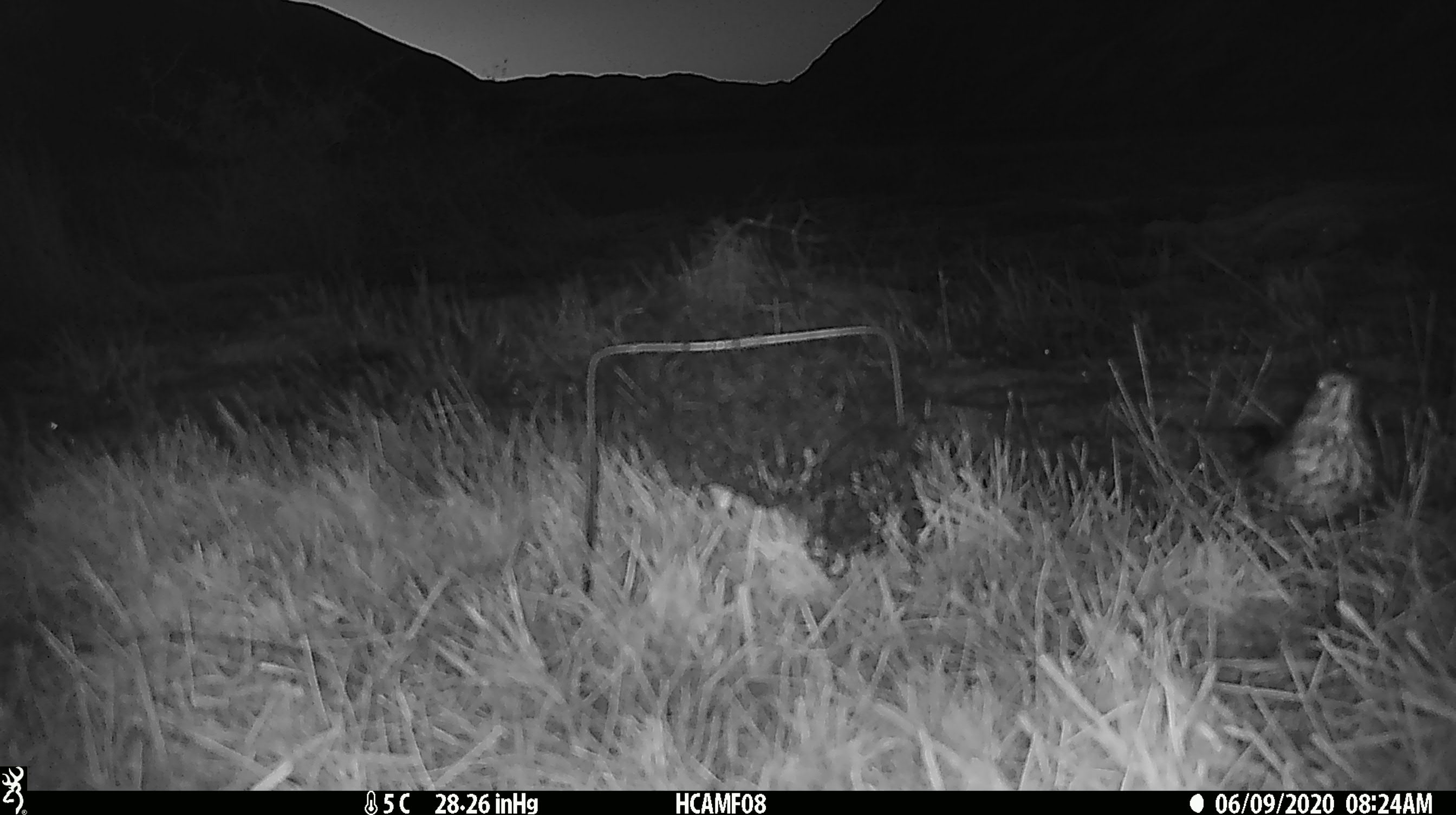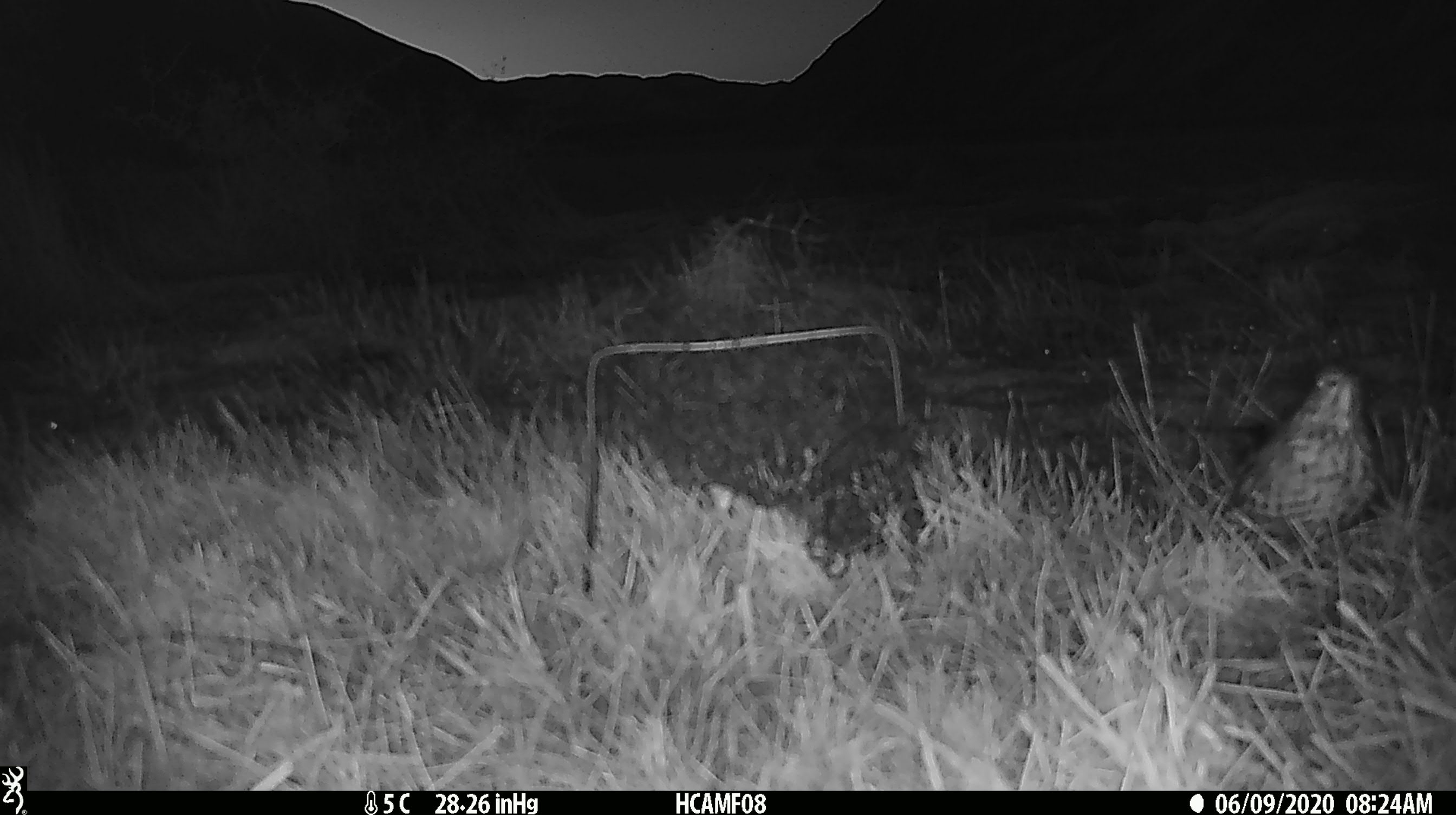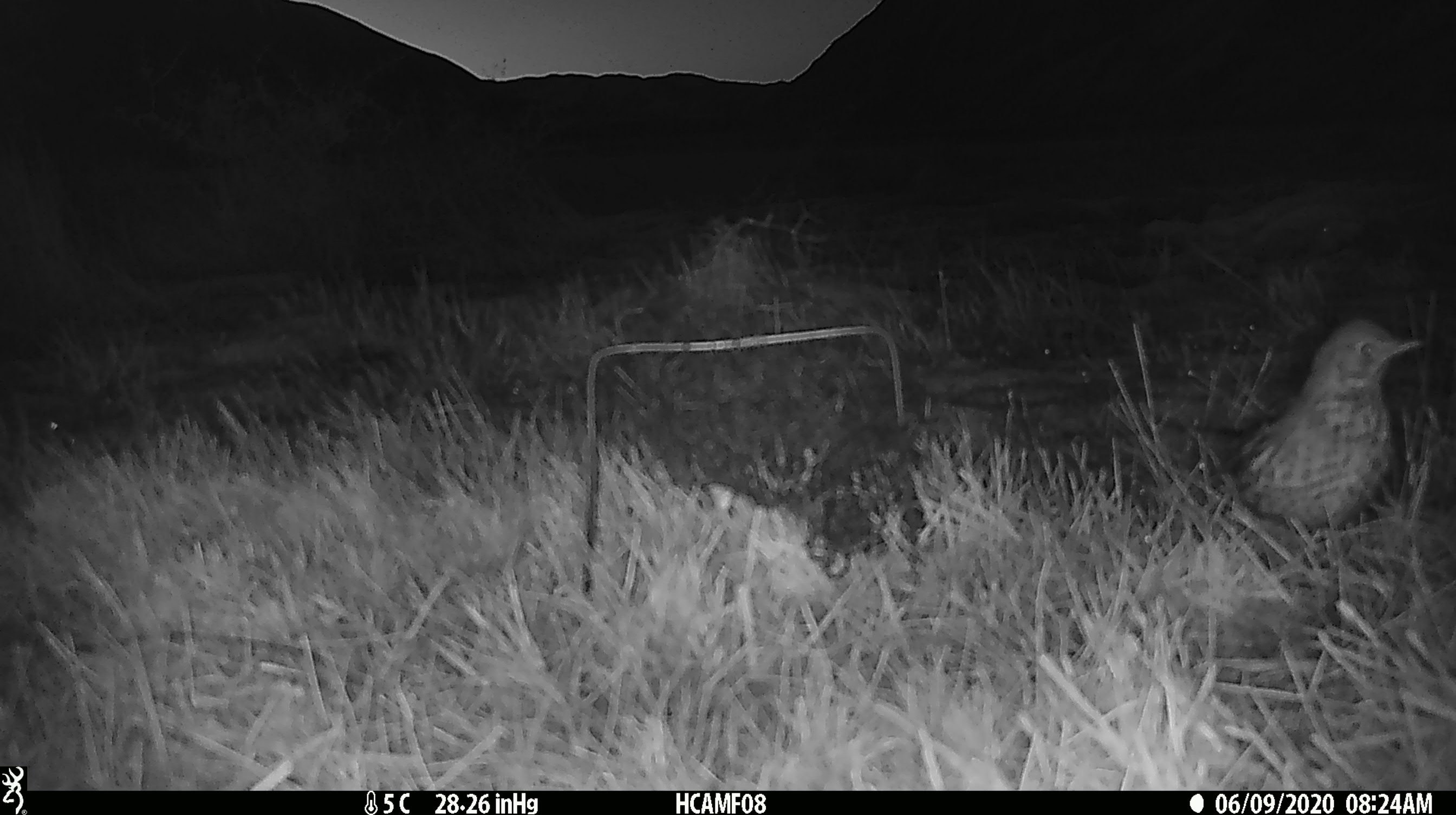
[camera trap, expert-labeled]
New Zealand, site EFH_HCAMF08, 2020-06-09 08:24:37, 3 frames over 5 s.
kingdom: Animalia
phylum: Chordata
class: Aves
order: Passeriformes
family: Turdidae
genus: Turdus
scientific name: Turdus philomelos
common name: song thrush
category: thrush